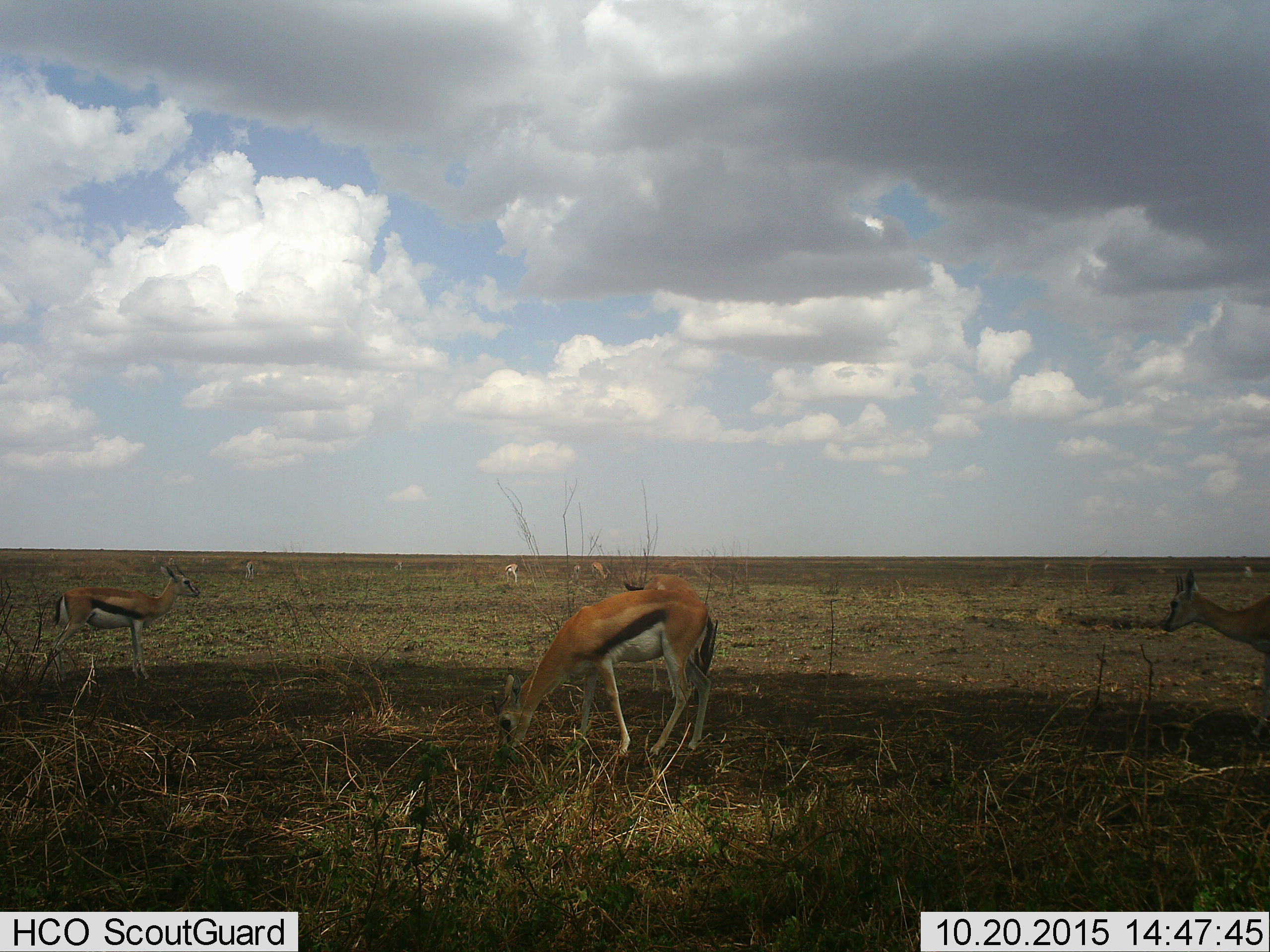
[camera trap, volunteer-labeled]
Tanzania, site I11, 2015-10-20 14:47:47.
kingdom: Animalia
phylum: Chordata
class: Mammalia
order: Artiodactyla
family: Bovidae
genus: Eudorcas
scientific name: Eudorcas thomsonii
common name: thomson's gazelle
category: gazellethomsons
Gazellethomsons (thomson's gazelle) (Eudorcas thomsonii), count 7. Behavior (volunteer vote fractions): standing 80%, resting 0%, moving 0%, interacting 0%. Young present (vote fraction): 0%. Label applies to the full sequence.